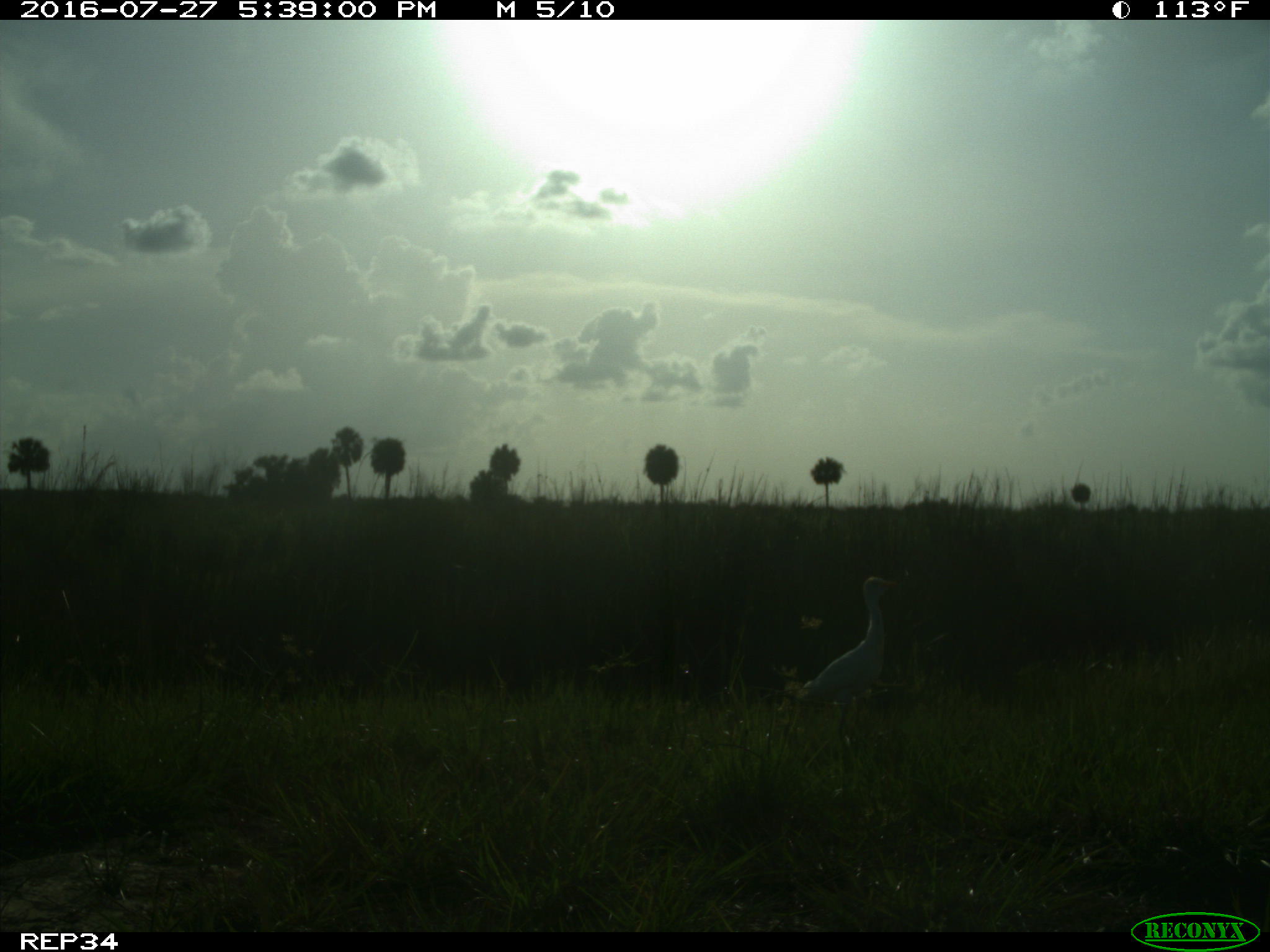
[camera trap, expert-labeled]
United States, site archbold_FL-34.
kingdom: Animalia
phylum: Chordata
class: Aves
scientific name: Aves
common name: birds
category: unidentified bird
Unidentified bird (birds) (Aves).